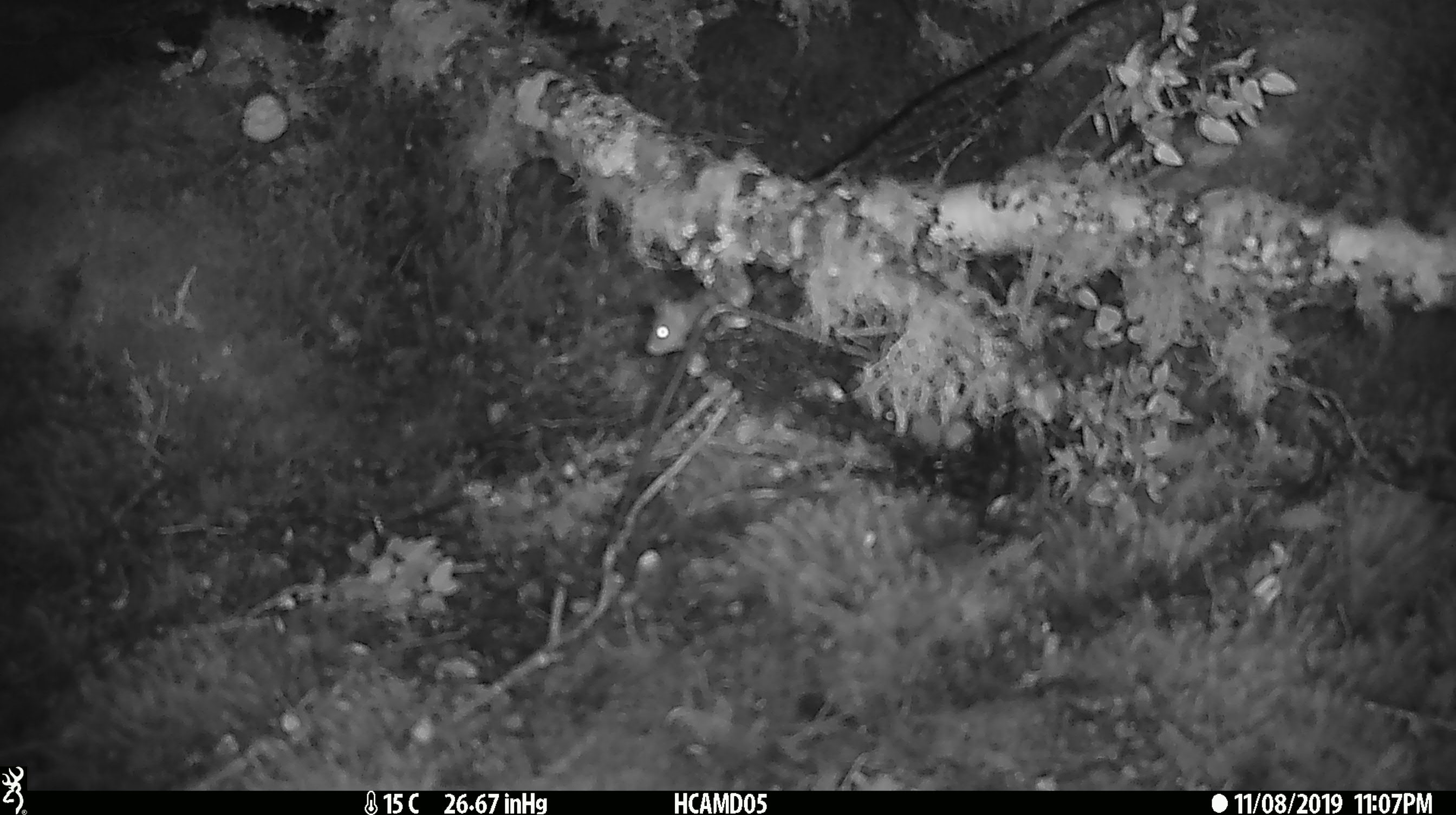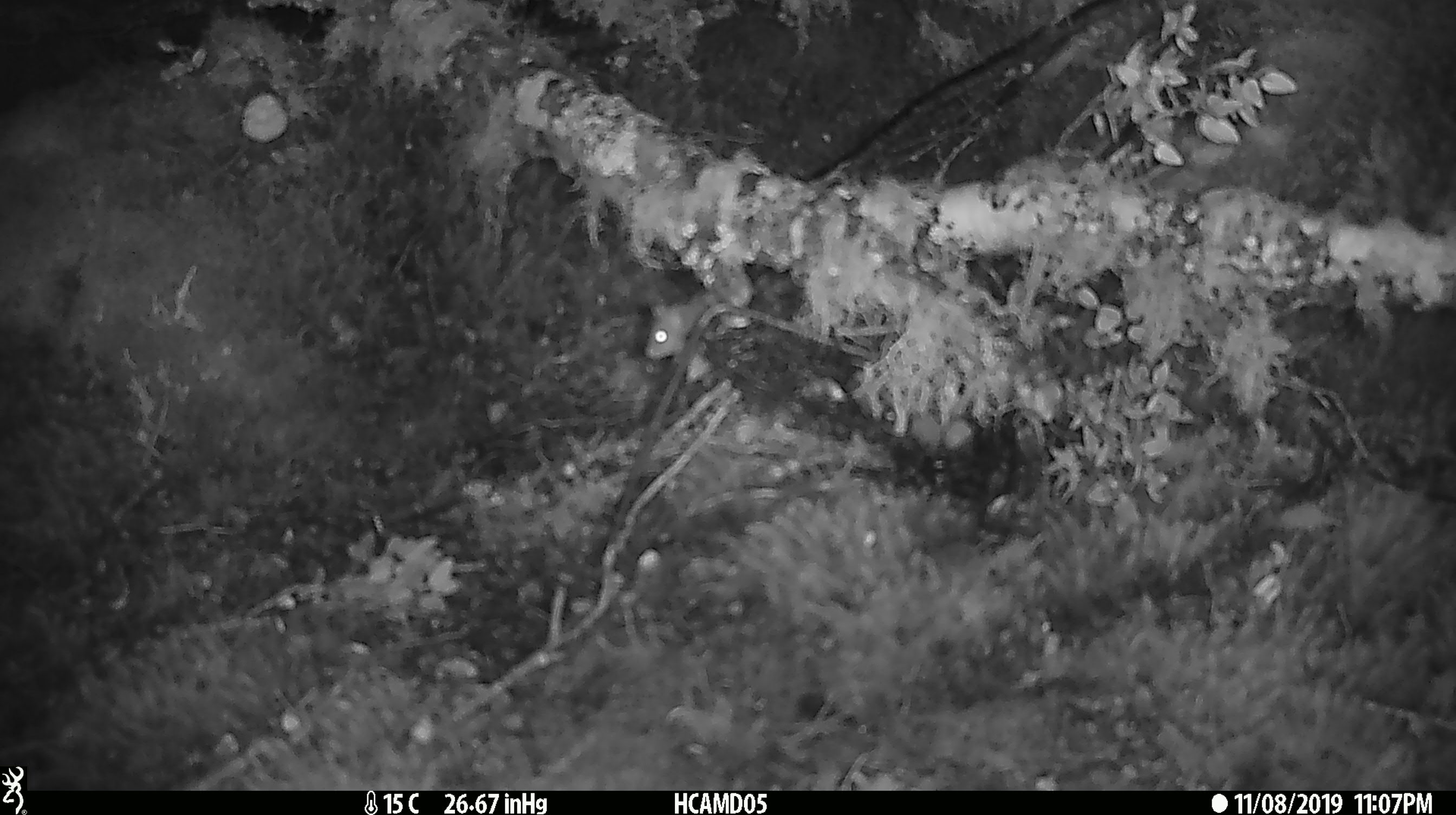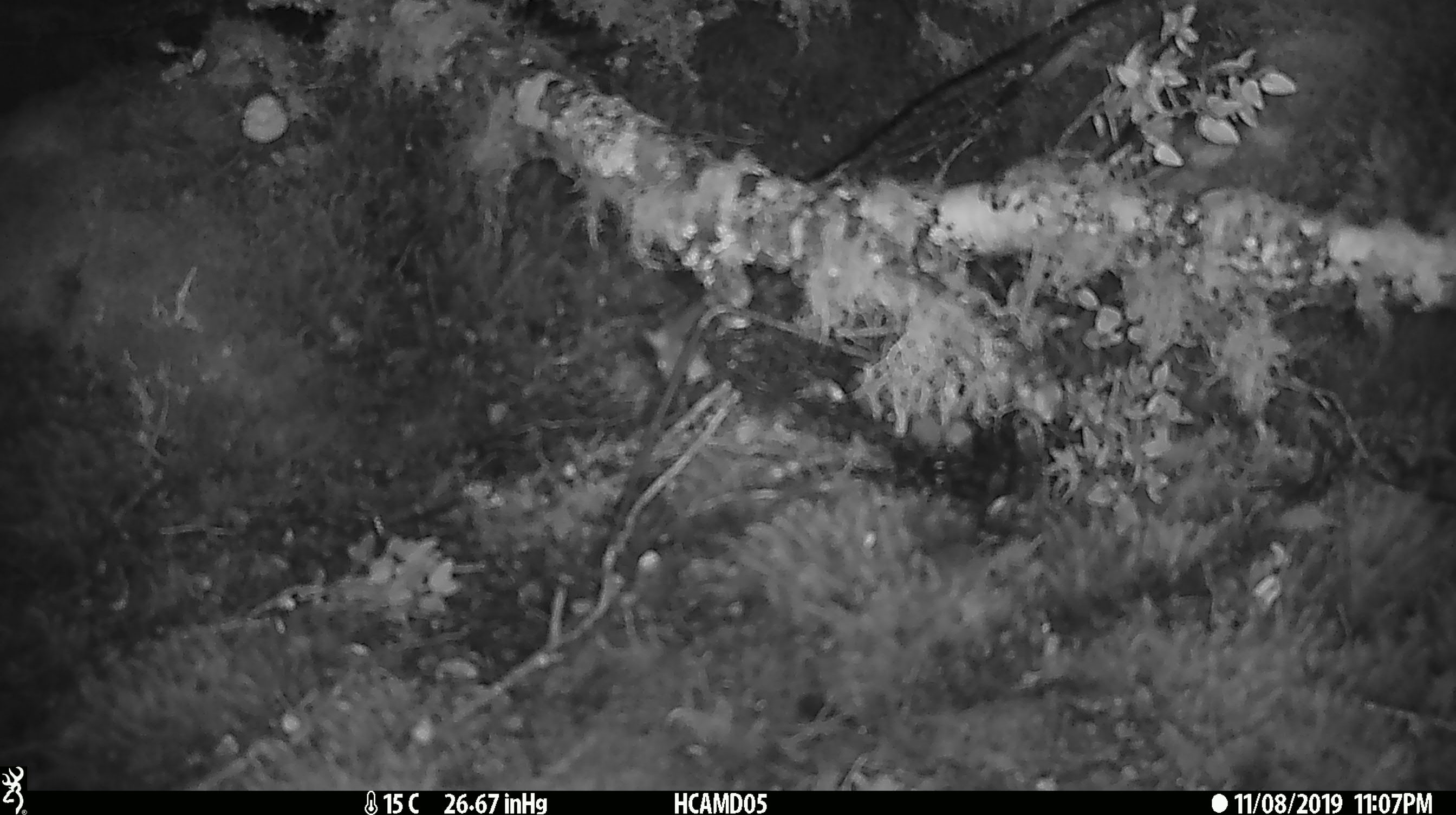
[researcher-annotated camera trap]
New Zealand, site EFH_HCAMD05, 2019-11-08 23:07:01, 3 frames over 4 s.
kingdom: Animalia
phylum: Chordata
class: Mammalia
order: Rodentia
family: Muridae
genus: Mus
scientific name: Mus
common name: mouse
Mouse (Mus).